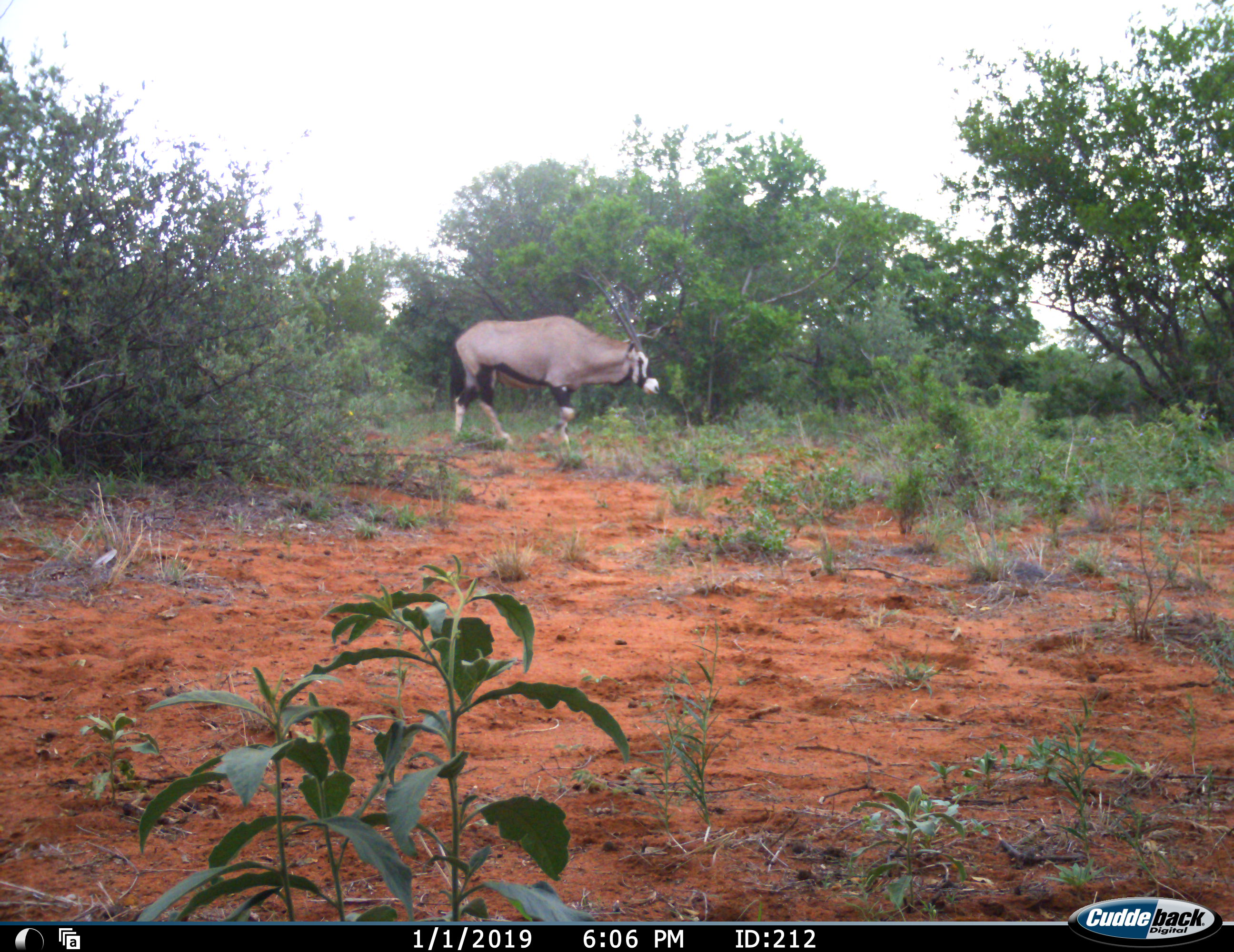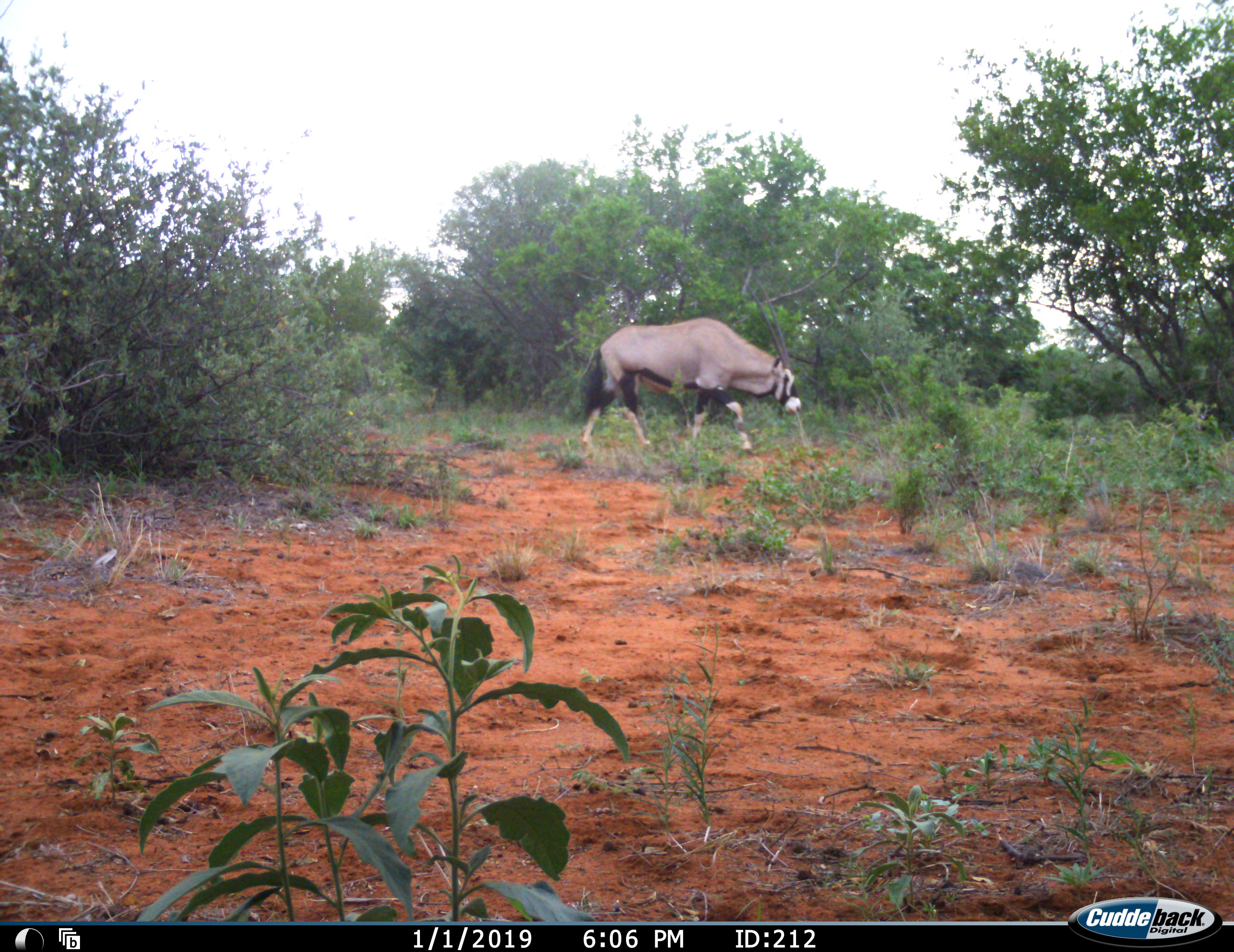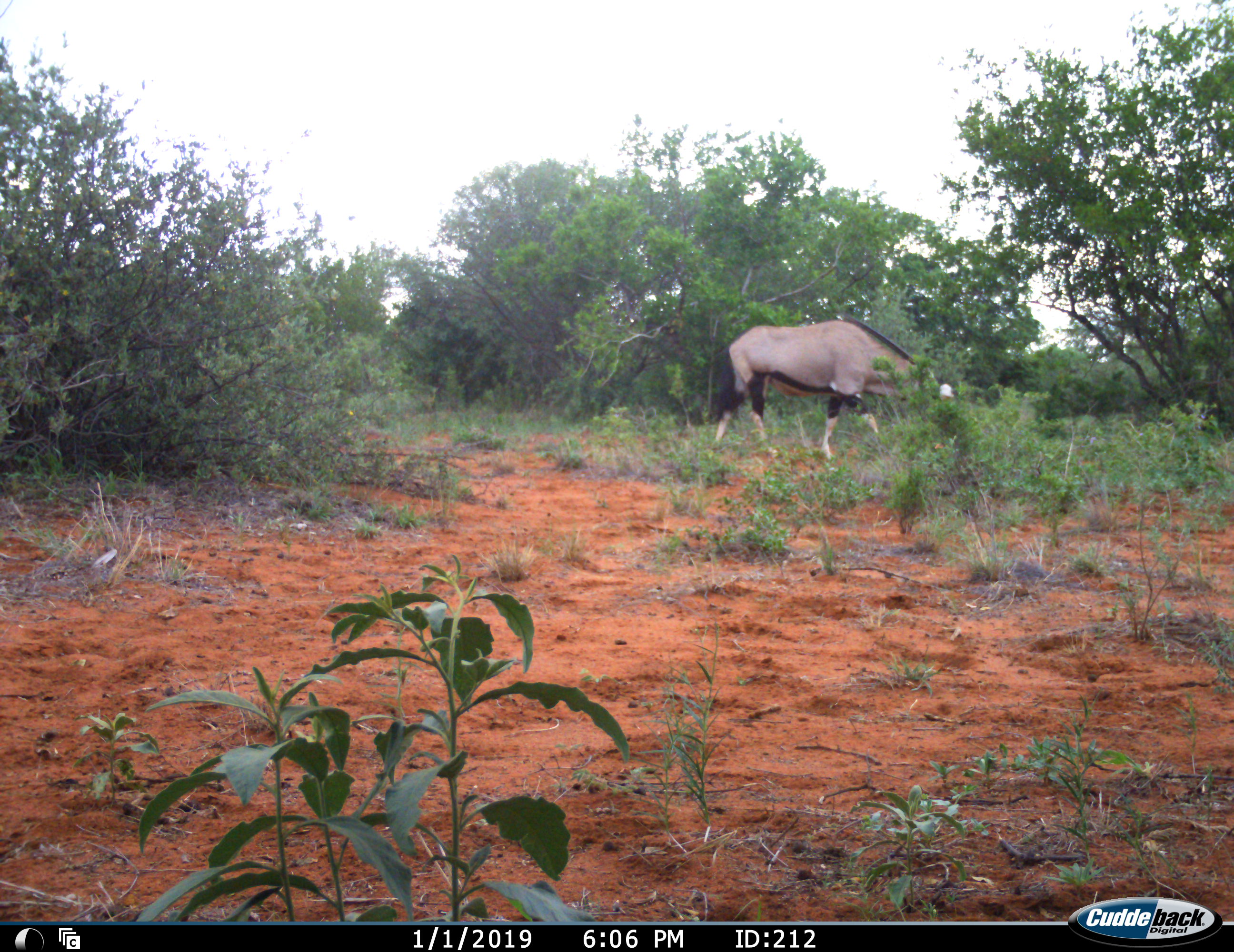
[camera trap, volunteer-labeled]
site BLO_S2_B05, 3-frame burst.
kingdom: Animalia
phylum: Chordata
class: Mammalia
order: Artiodactyla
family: Bovidae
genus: Oryx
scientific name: Oryx gazella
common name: gemsbok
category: oryx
Oryx (gemsbok) (Oryx gazella), count 1. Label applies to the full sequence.